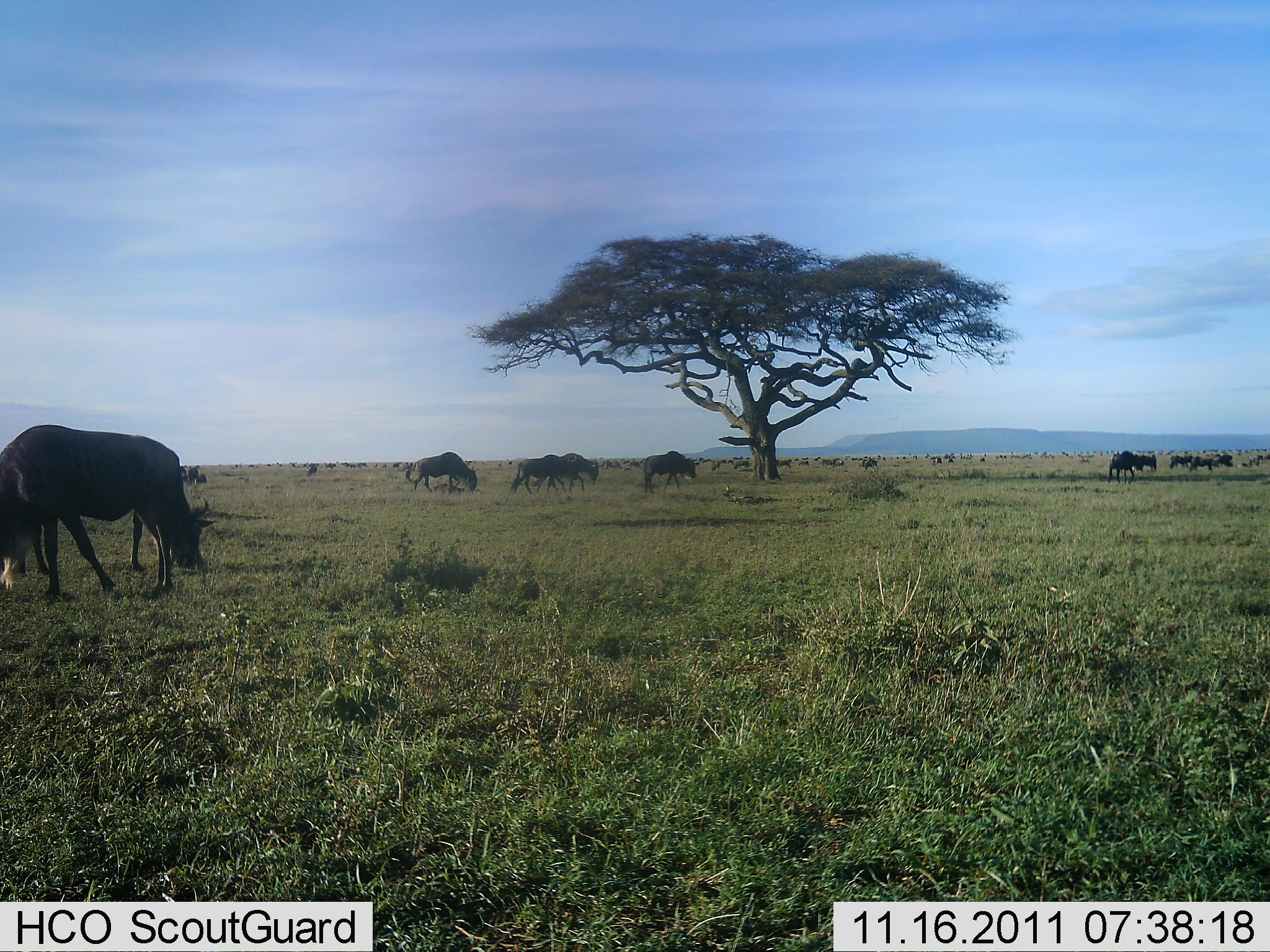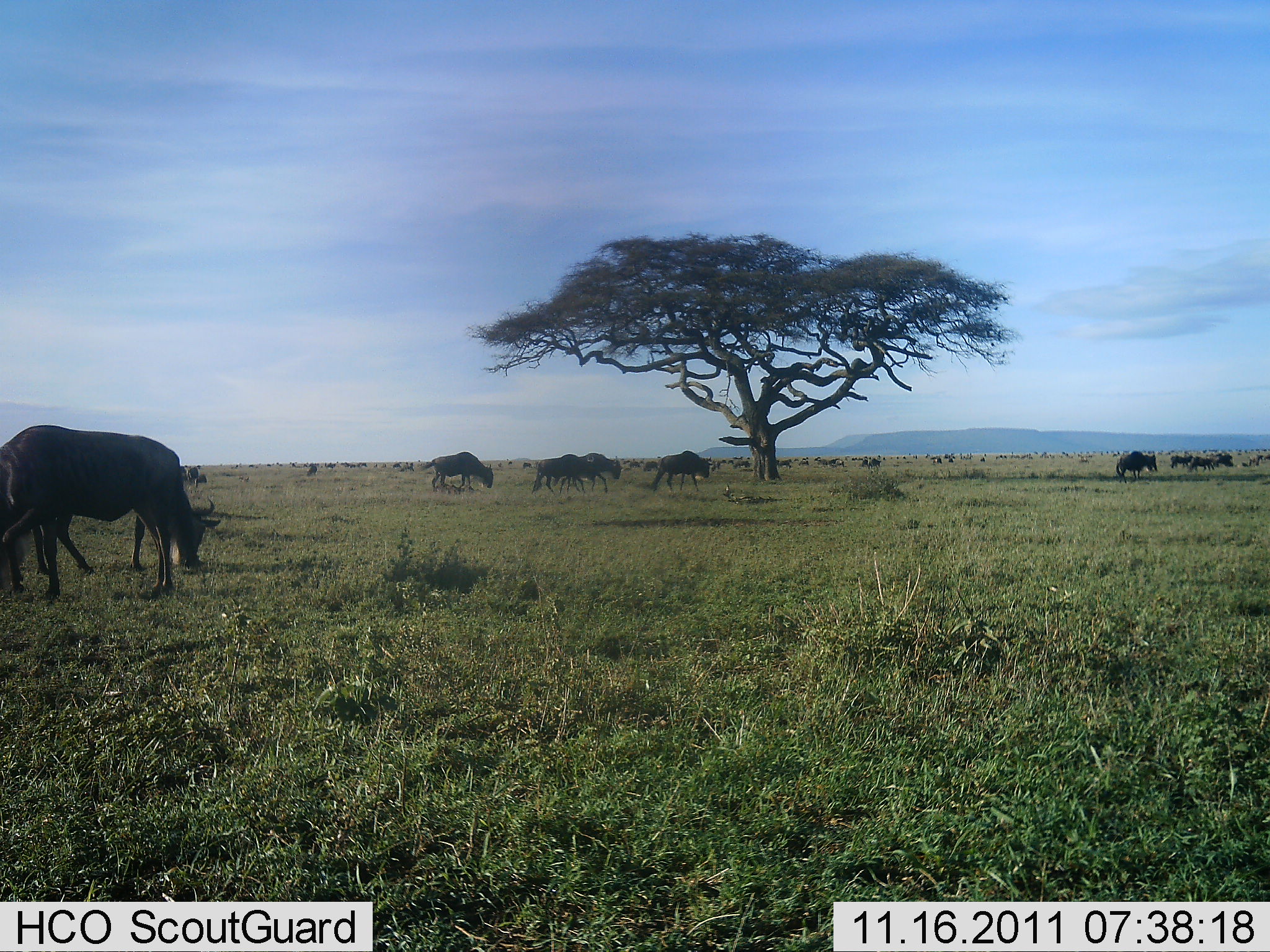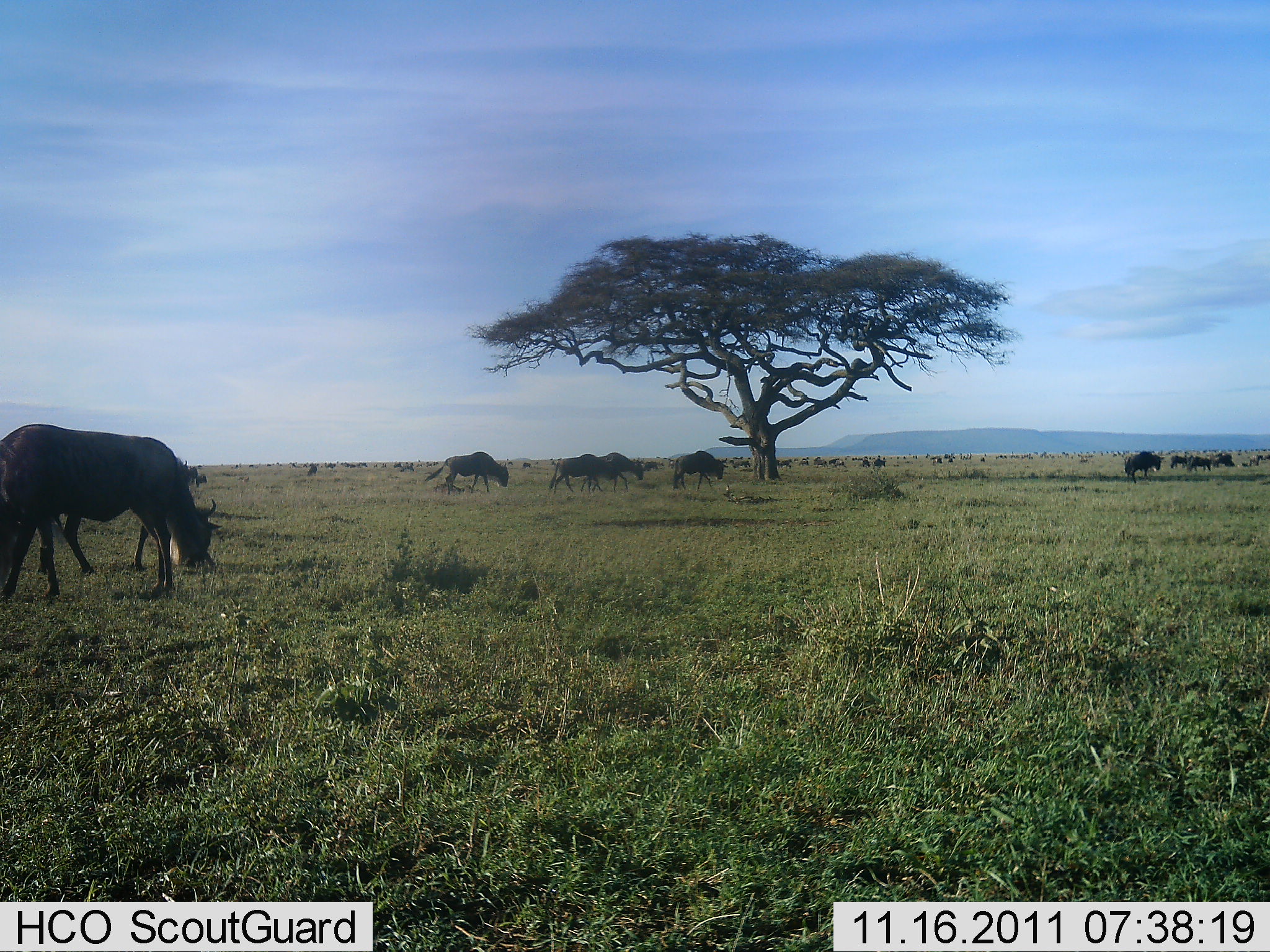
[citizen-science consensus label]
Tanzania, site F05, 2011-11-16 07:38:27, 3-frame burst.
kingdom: Animalia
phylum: Chordata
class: Mammalia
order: Artiodactyla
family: Bovidae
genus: Connochaetes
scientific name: Connochaetes taurinus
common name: blue wildebeest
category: wildebeest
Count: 11-50.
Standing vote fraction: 36%.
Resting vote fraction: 0%.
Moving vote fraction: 45%.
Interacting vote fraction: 9%.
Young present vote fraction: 0%.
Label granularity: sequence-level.